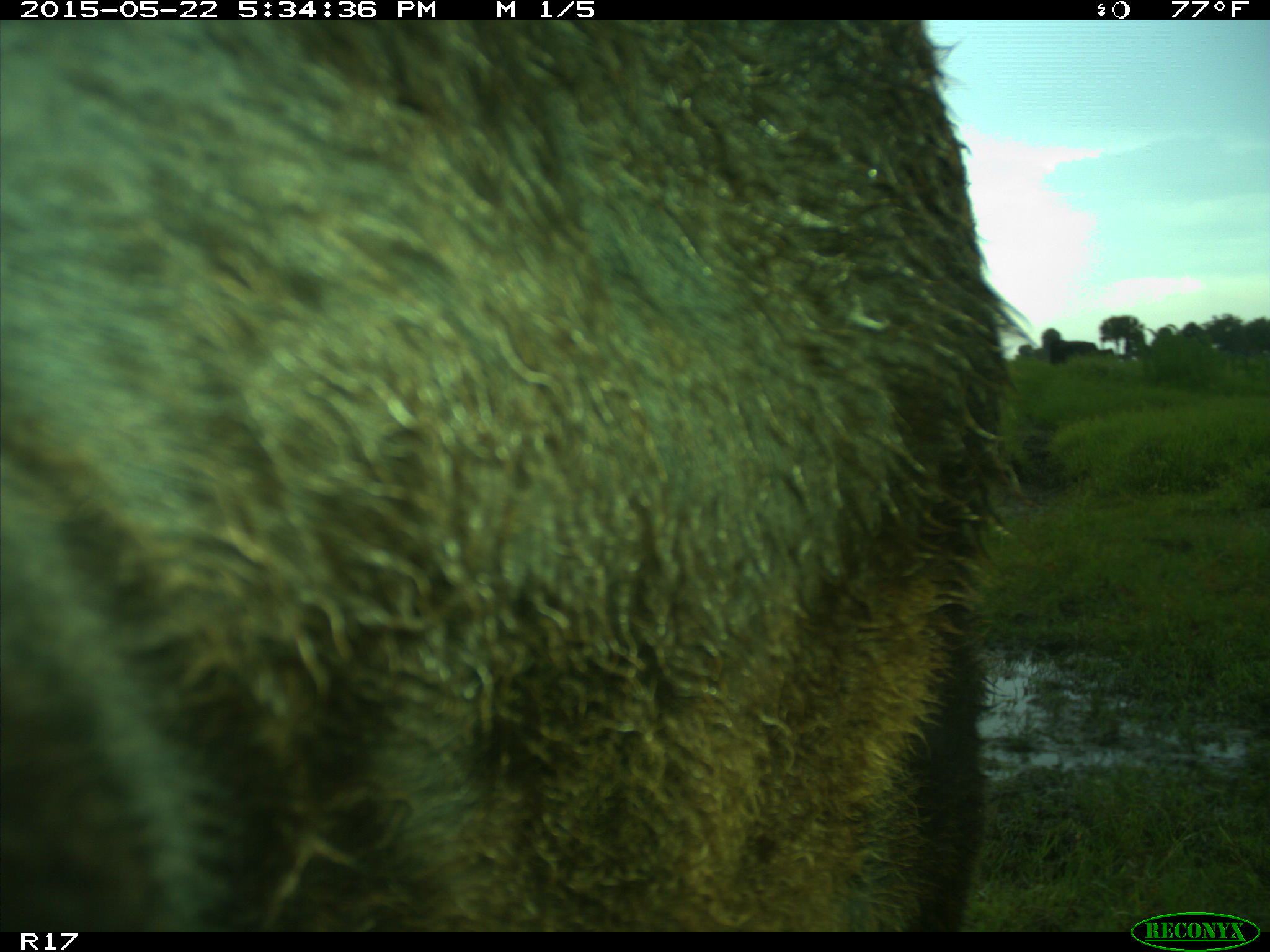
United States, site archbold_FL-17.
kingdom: Animalia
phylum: Chordata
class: Mammalia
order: Artiodactyla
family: Bovidae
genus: Bos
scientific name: Bos taurus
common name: domestic cow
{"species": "Bos taurus (domestic cow)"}